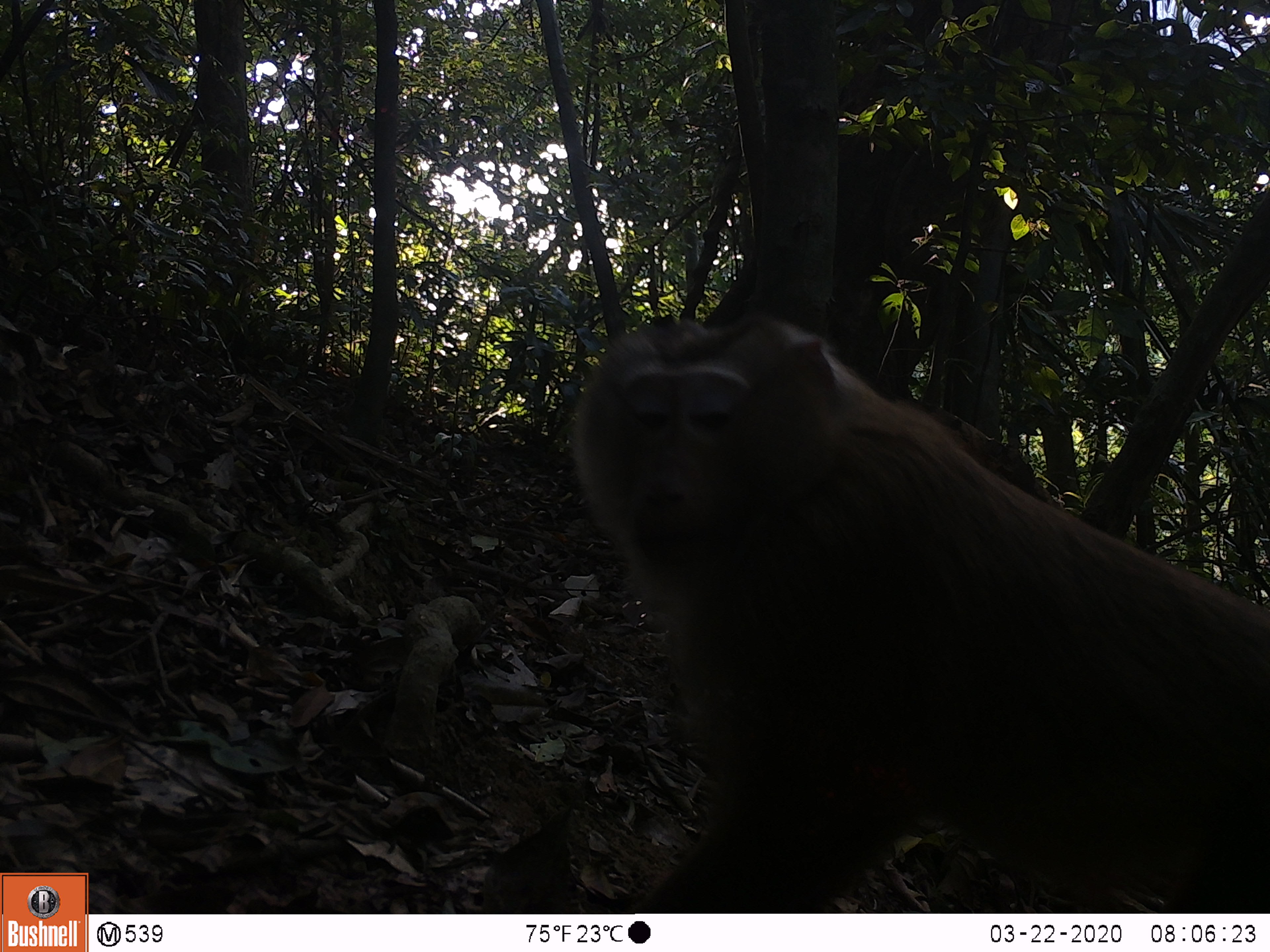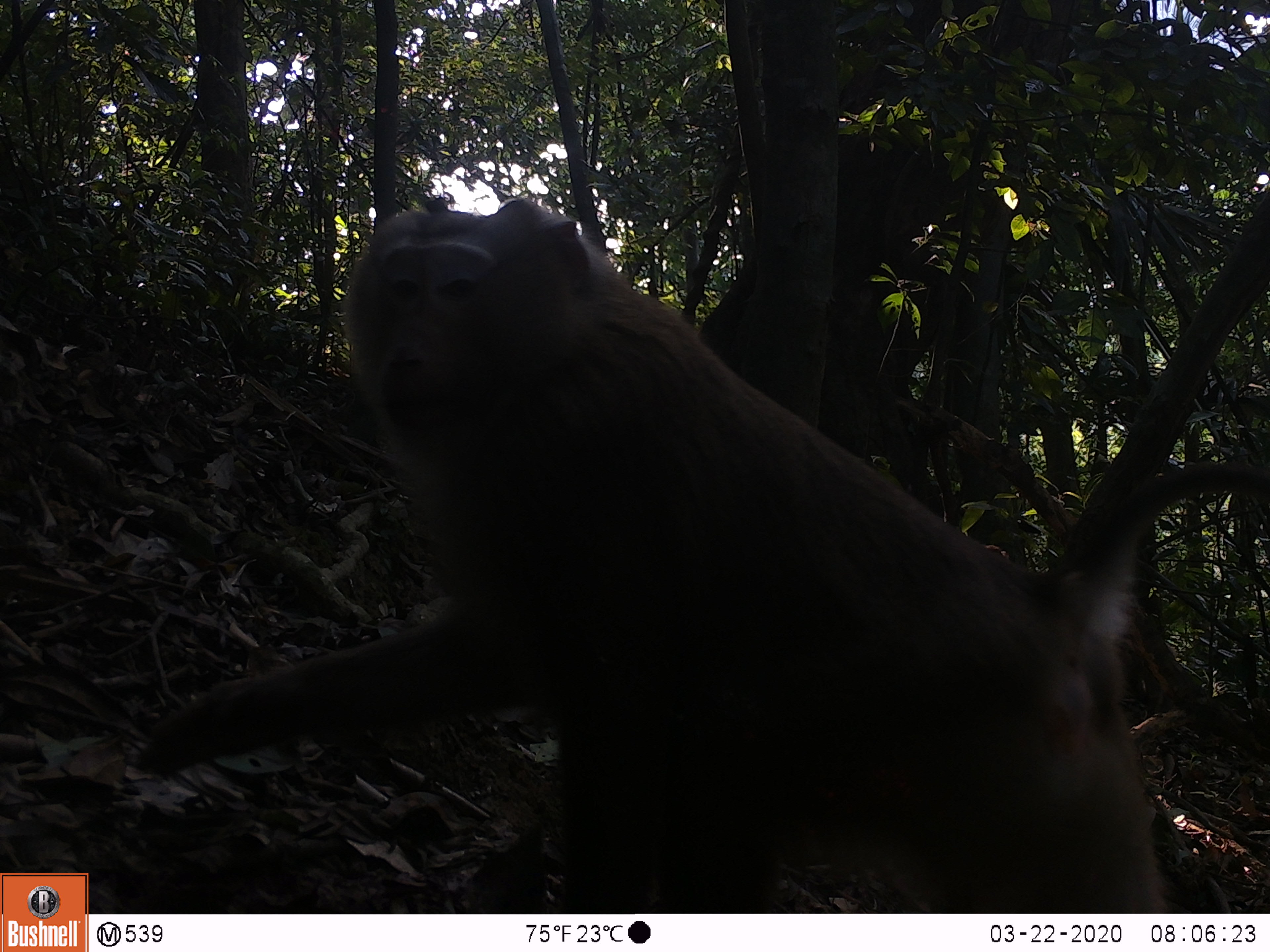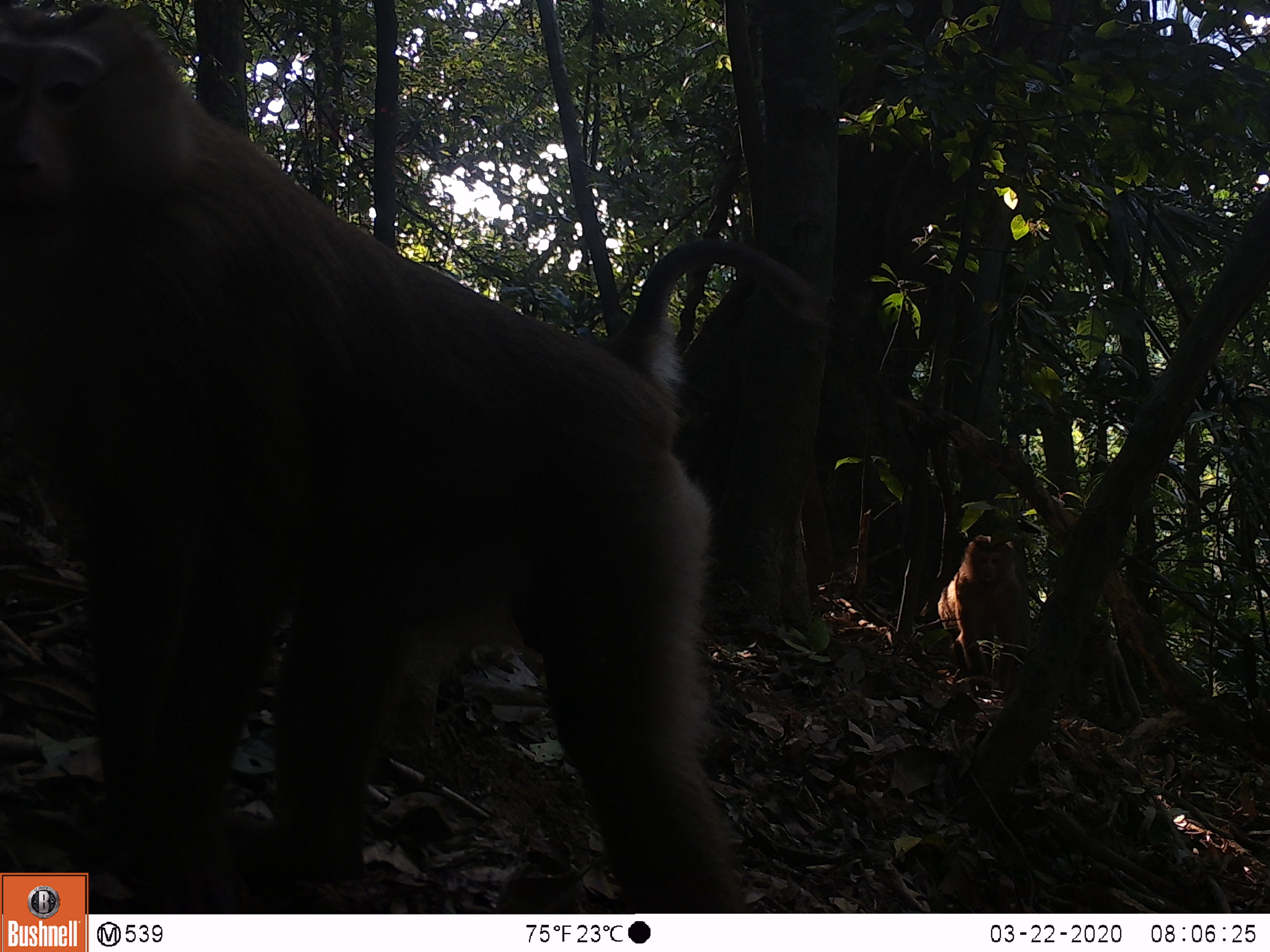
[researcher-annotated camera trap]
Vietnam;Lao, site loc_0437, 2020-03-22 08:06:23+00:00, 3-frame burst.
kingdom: Animalia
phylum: Chordata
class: Mammalia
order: Primates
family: Cercopithecidae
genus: Macaca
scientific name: Macaca nemestrina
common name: pig-tailed macaque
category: pig tailed macaque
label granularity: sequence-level